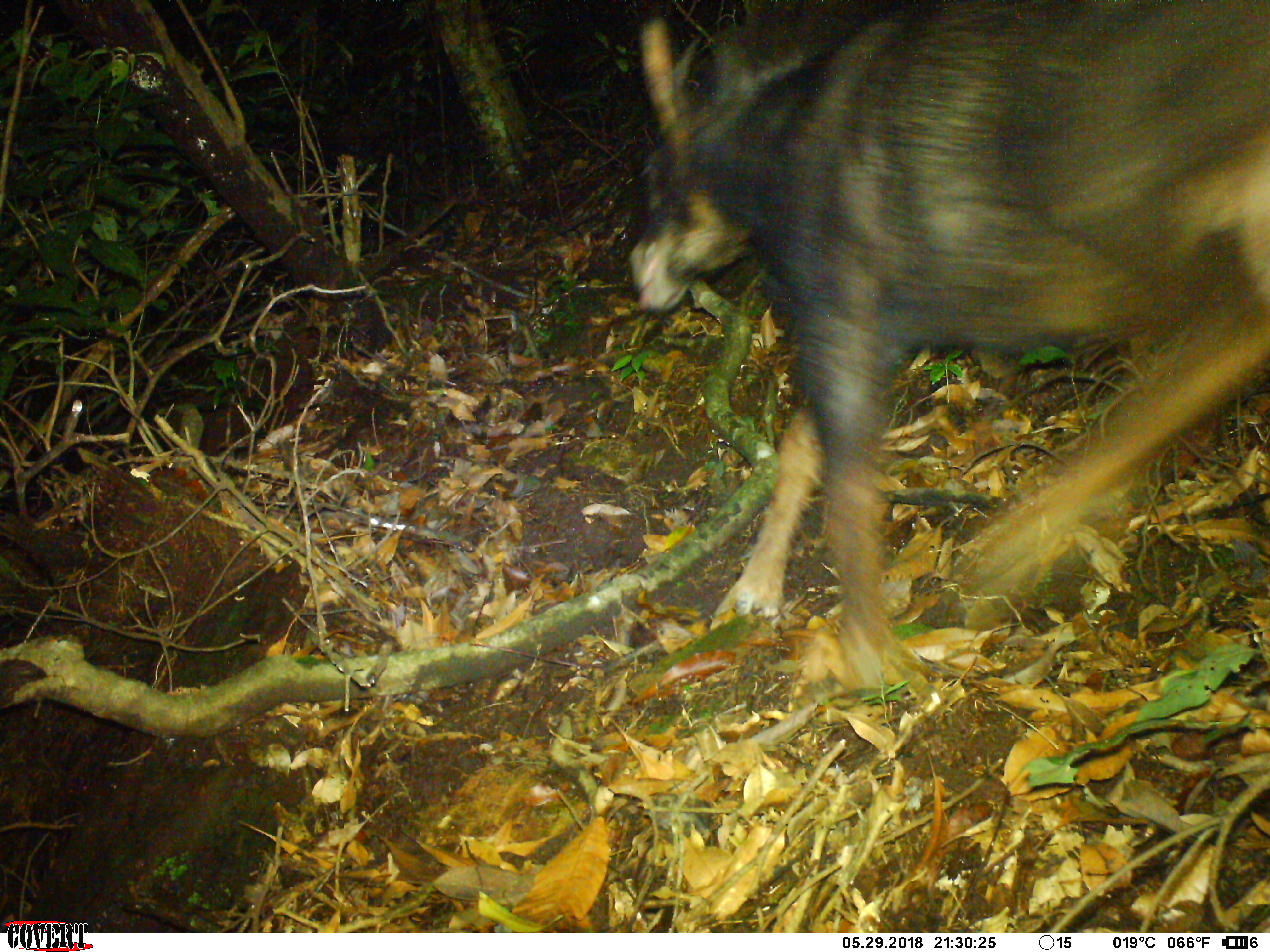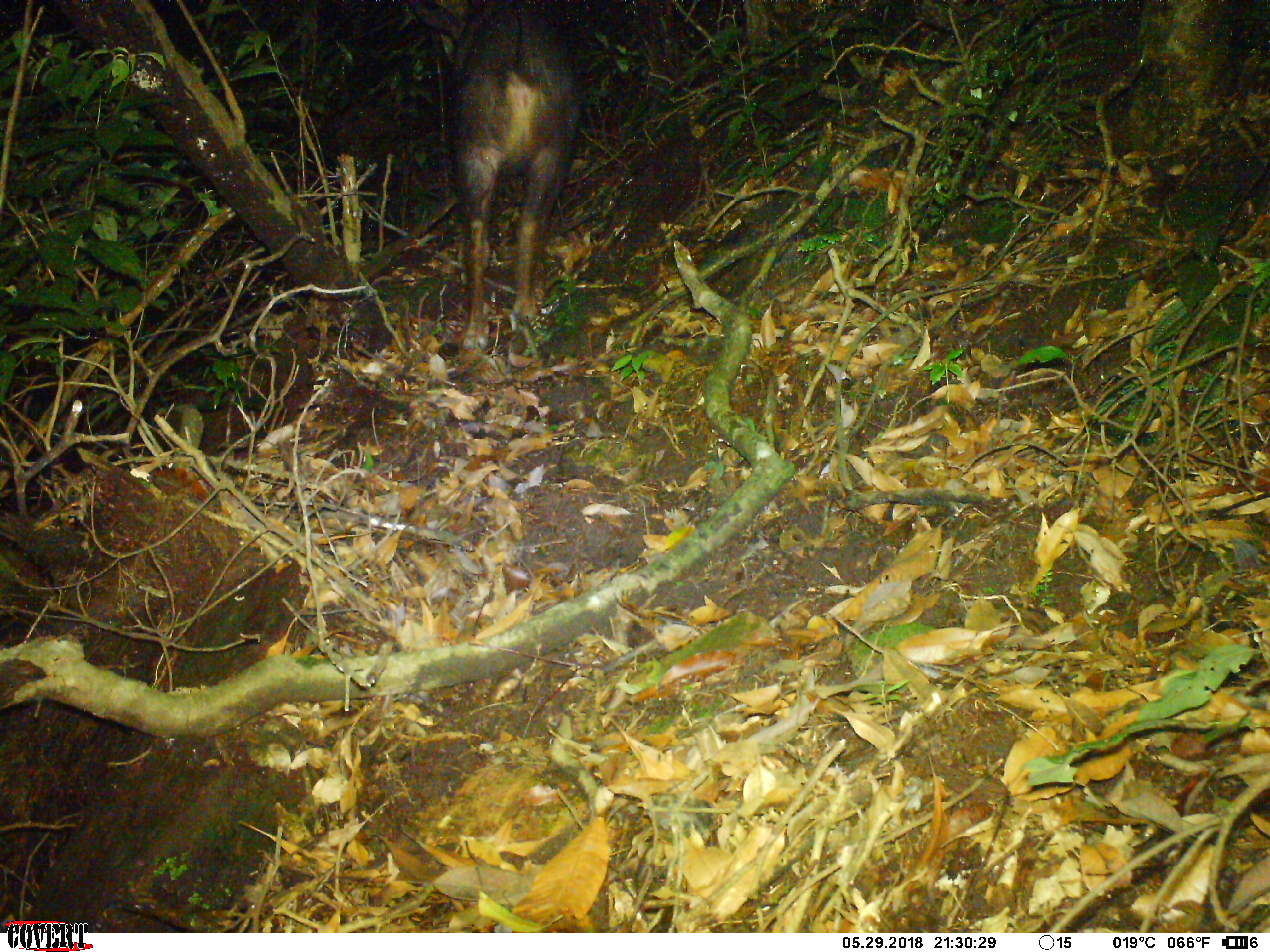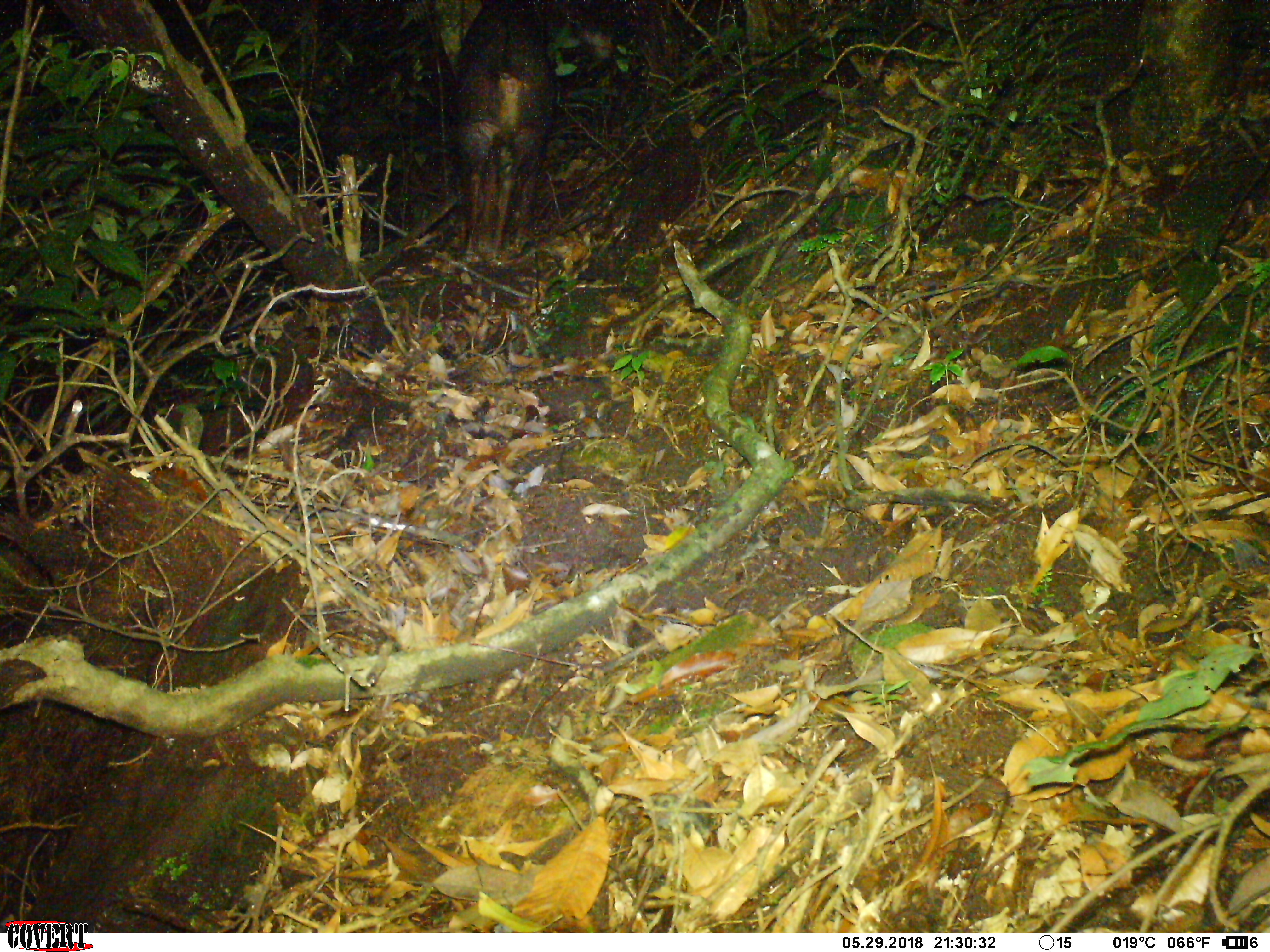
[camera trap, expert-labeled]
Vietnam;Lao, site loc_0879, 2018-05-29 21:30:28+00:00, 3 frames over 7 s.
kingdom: Animalia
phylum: Chordata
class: Mammalia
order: Artiodactyla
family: Bovidae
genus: Capricornis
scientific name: Capricornis sumatraensis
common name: chinese serow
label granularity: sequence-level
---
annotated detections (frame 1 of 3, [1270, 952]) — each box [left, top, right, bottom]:
chinese serow: [626, 0, 1270, 688]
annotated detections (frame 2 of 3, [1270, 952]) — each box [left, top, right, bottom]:
chinese serow: [406, 0, 581, 362]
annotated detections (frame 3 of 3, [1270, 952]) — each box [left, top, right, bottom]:
chinese serow: [449, 0, 619, 264]